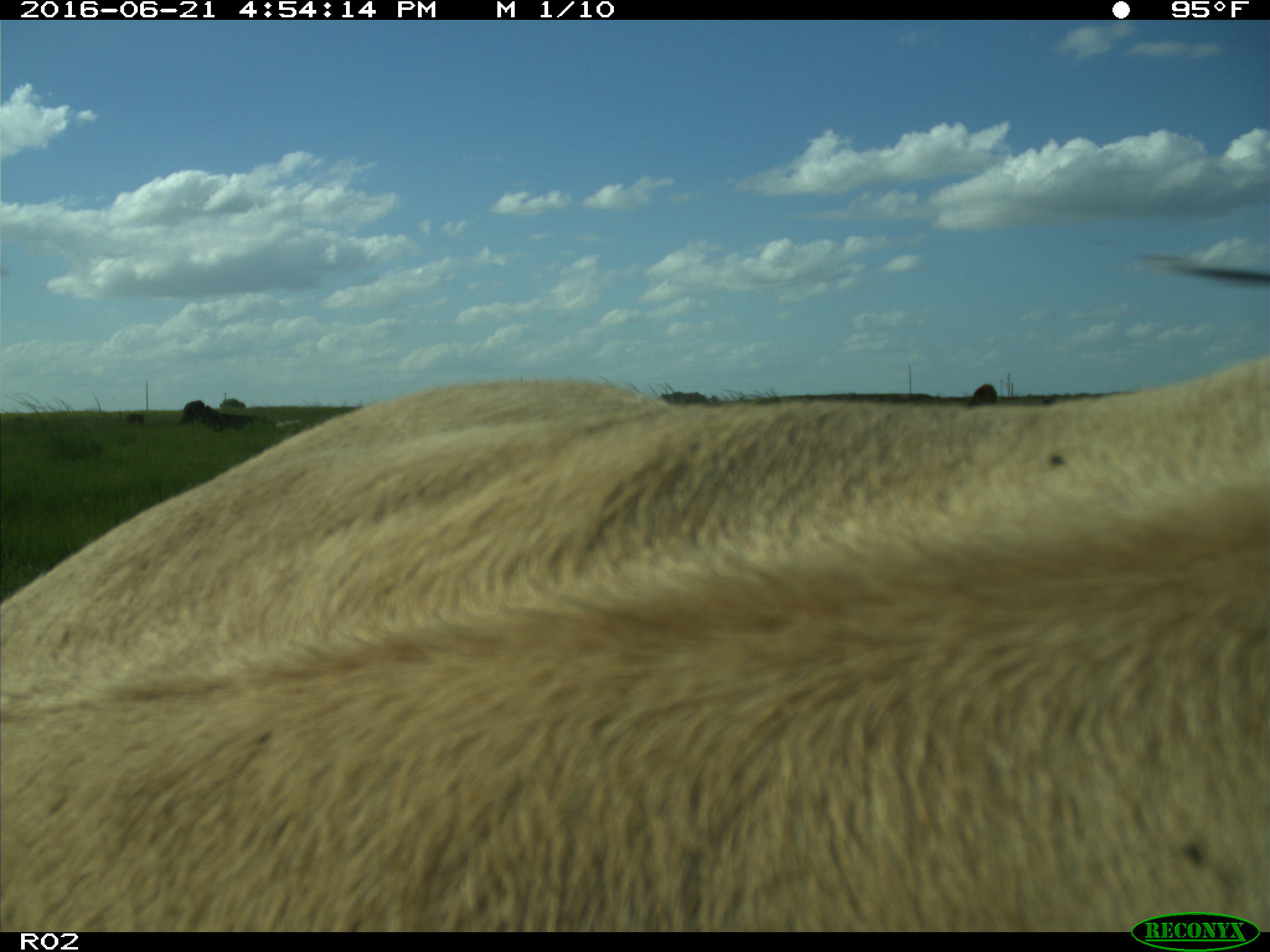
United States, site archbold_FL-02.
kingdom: Animalia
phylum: Chordata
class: Mammalia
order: Artiodactyla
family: Bovidae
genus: Bos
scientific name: Bos taurus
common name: domestic cow